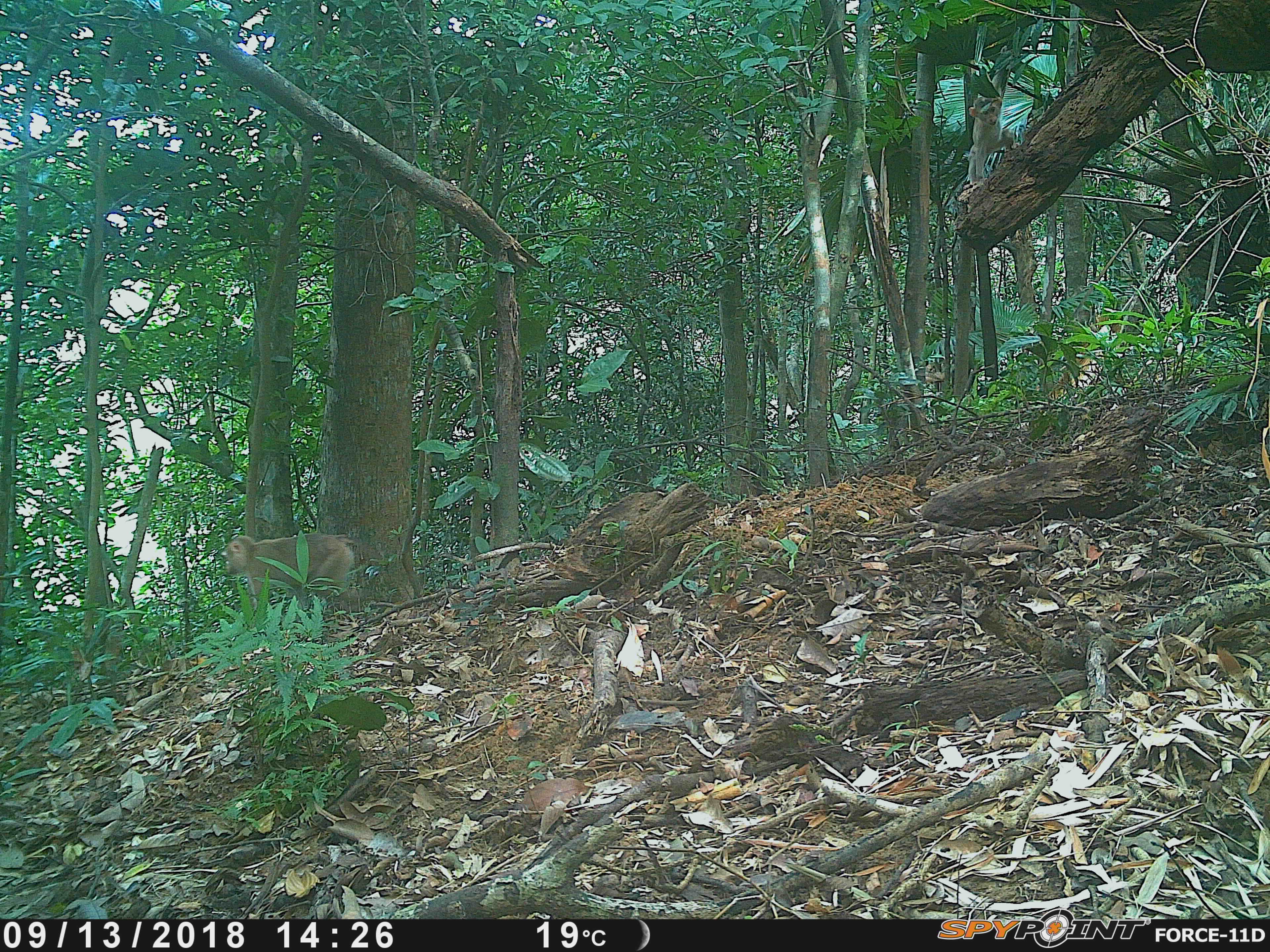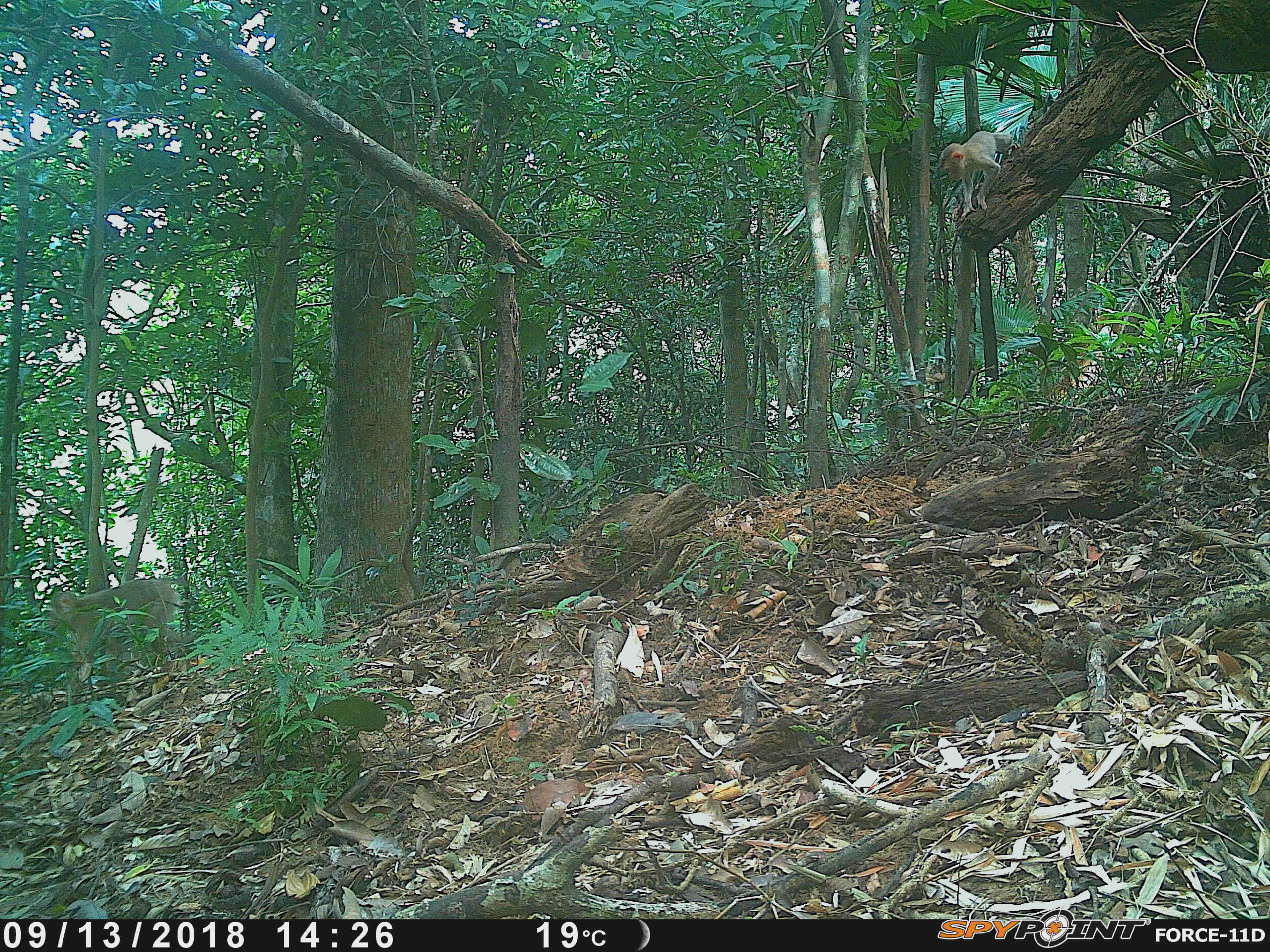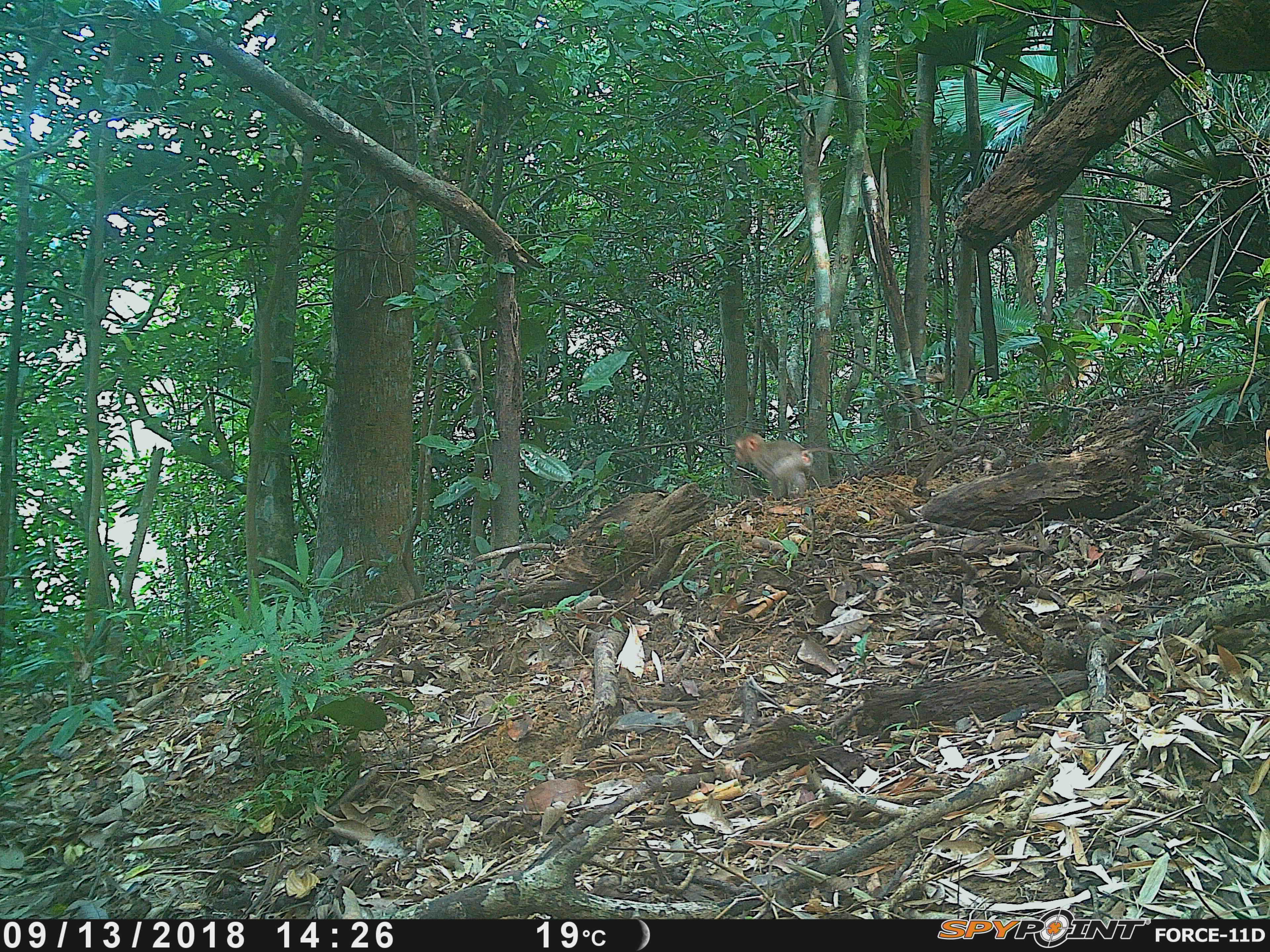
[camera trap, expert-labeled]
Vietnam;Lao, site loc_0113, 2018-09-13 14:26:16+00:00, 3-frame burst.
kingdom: Animalia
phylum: Chordata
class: Mammalia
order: Primates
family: Cercopithecidae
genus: Macaca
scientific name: Macaca nemestrina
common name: pig-tailed macaque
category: pig tailed macaque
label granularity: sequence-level